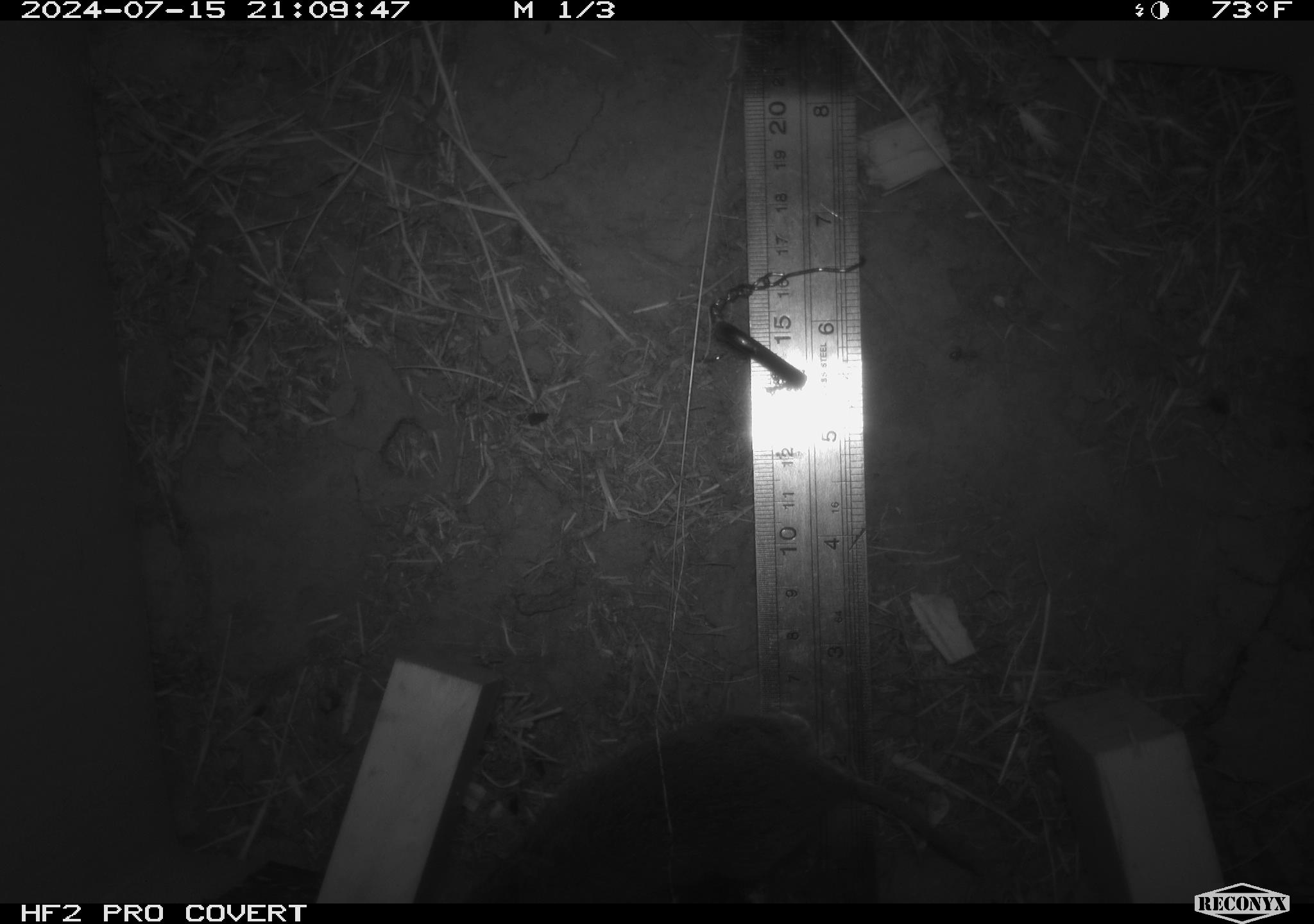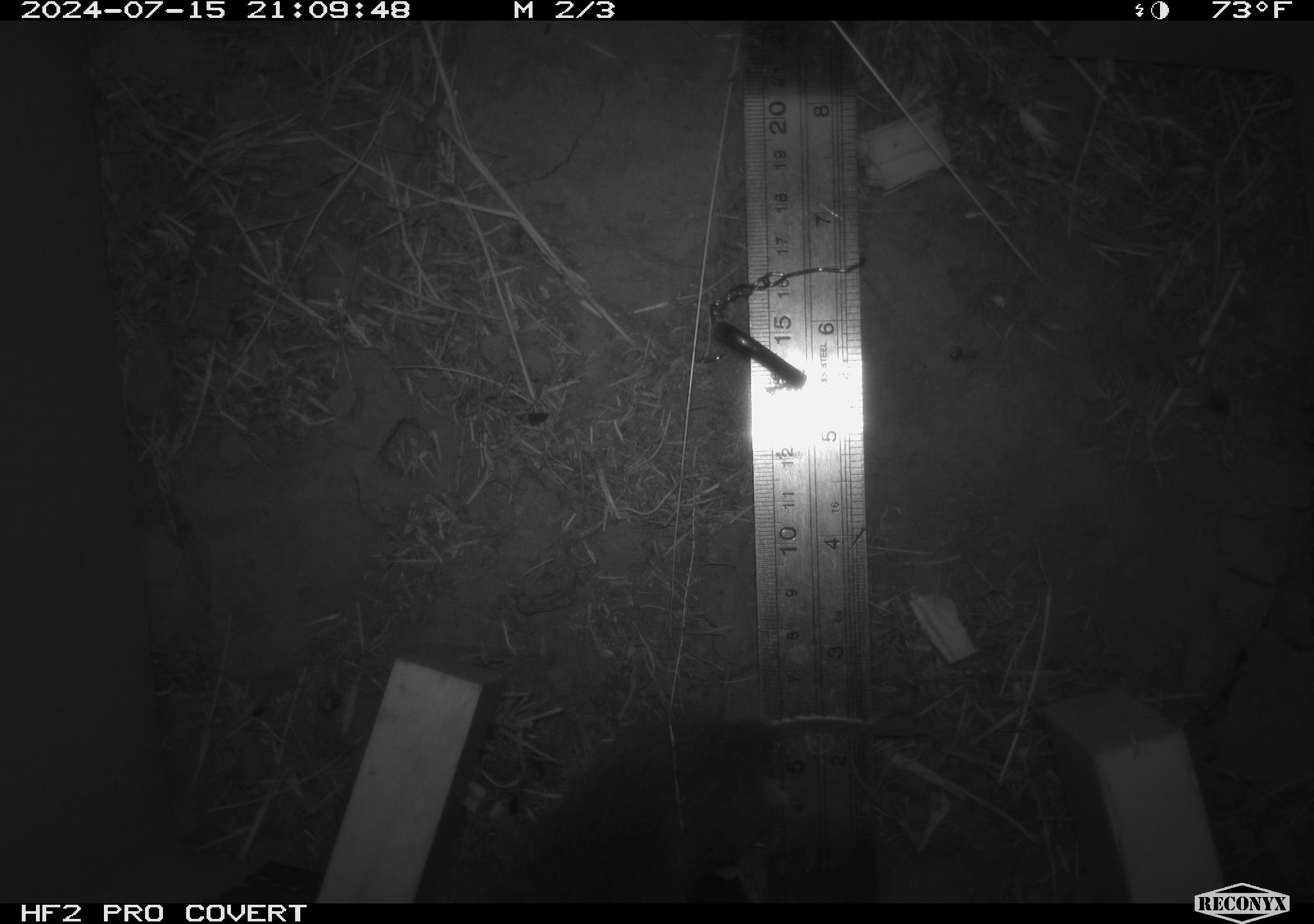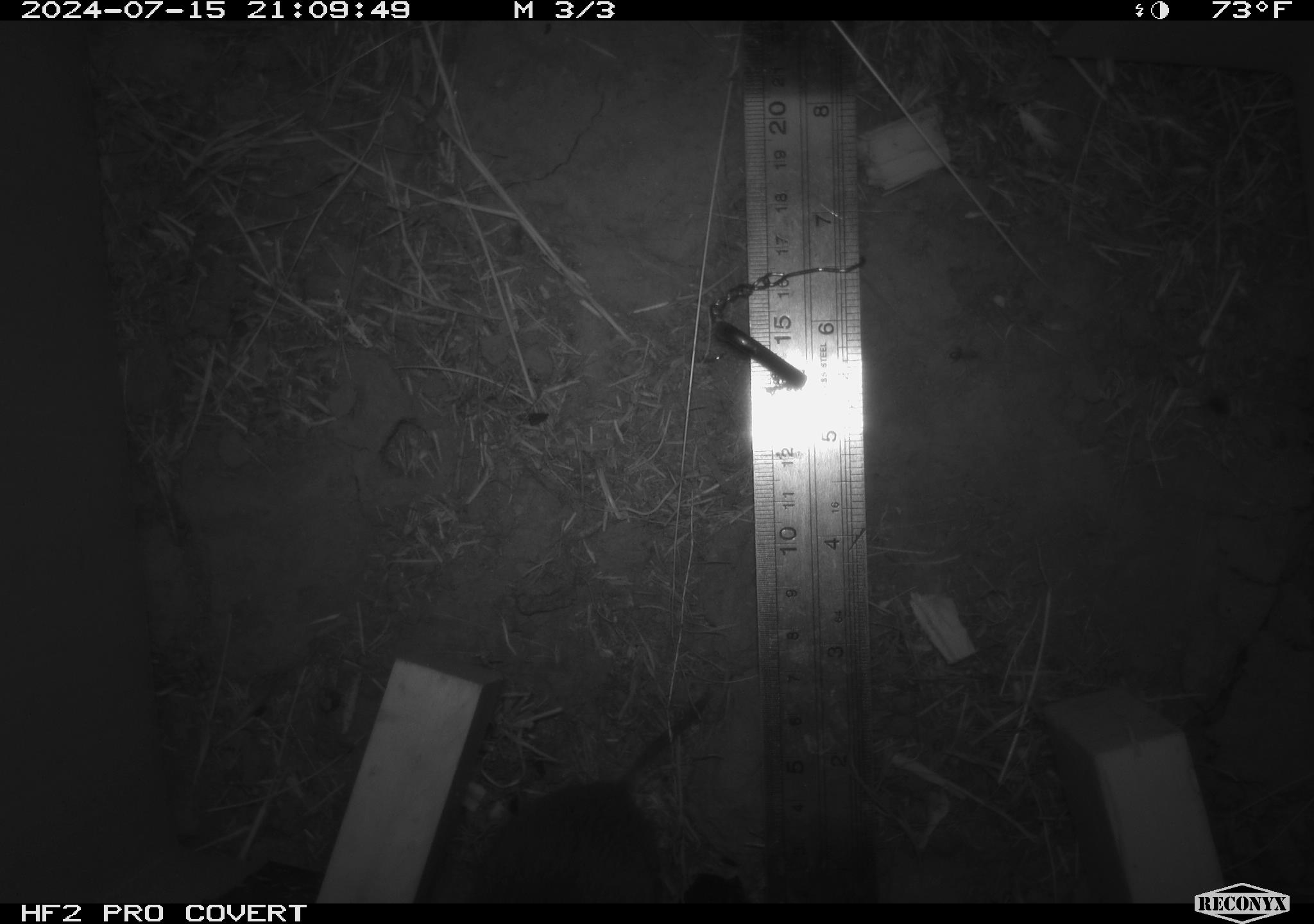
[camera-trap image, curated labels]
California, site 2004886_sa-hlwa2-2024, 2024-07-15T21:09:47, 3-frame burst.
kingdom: Animalia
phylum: Chordata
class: Mammalia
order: Rodentia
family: Cricetidae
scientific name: Arvicolinae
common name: voles, lemmings, and muskrats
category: arvicolinae subfamily